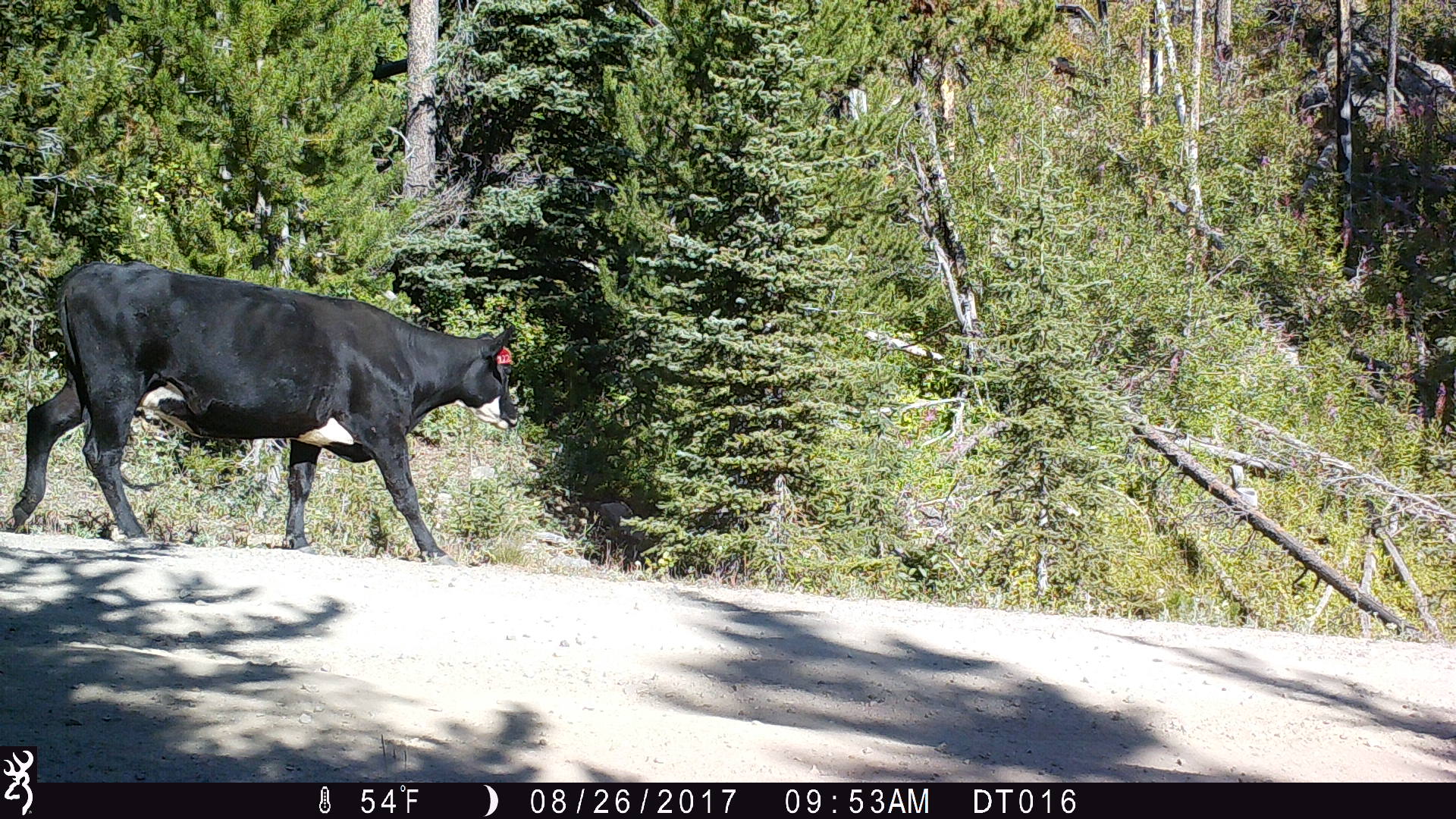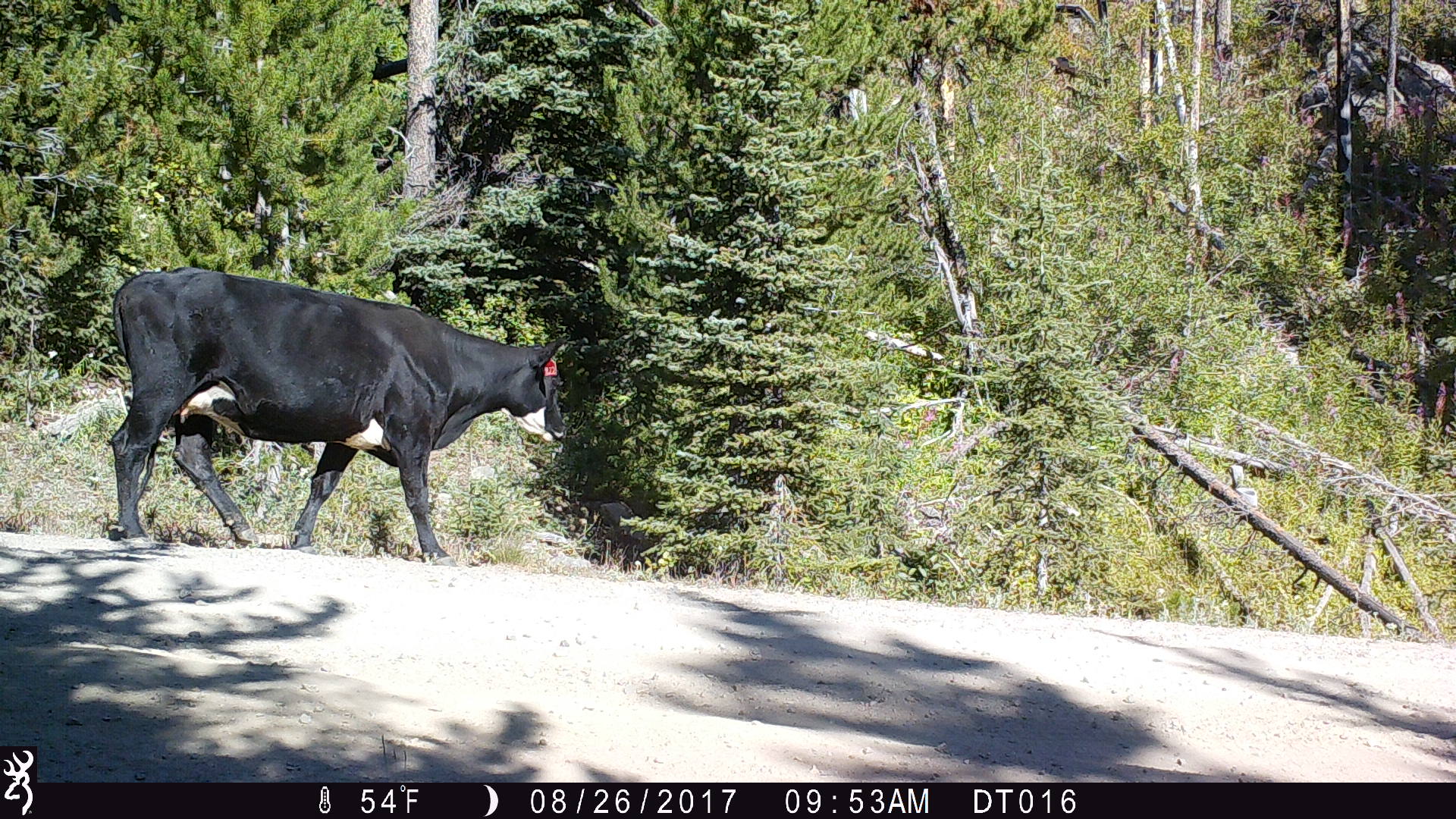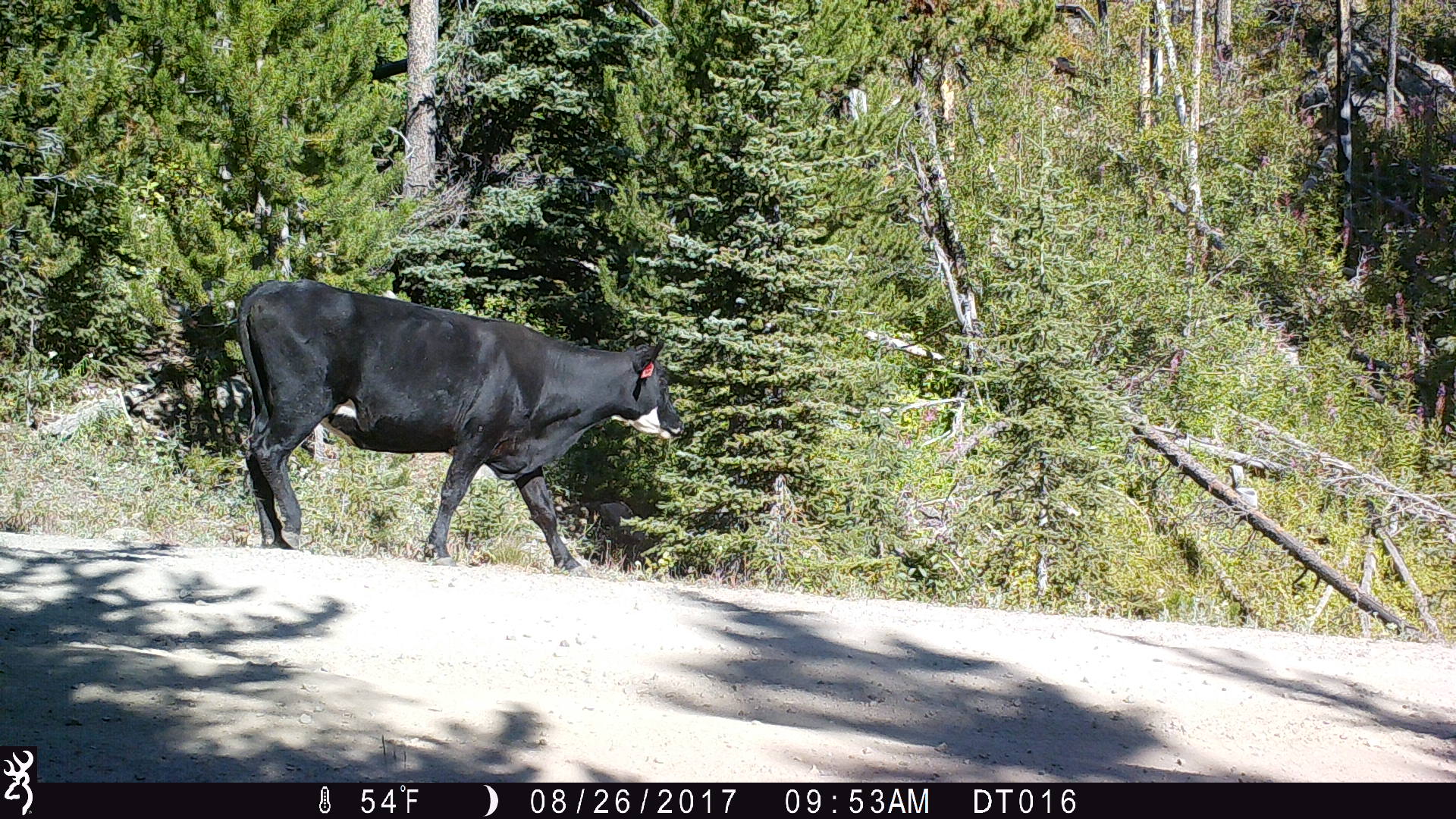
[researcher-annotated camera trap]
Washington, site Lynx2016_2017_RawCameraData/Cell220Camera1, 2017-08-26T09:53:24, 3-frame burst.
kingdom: Animalia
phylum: Chordata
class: Mammalia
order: Artiodactyla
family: Bovidae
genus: Bos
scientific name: Bos taurus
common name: domestic cattle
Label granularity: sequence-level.